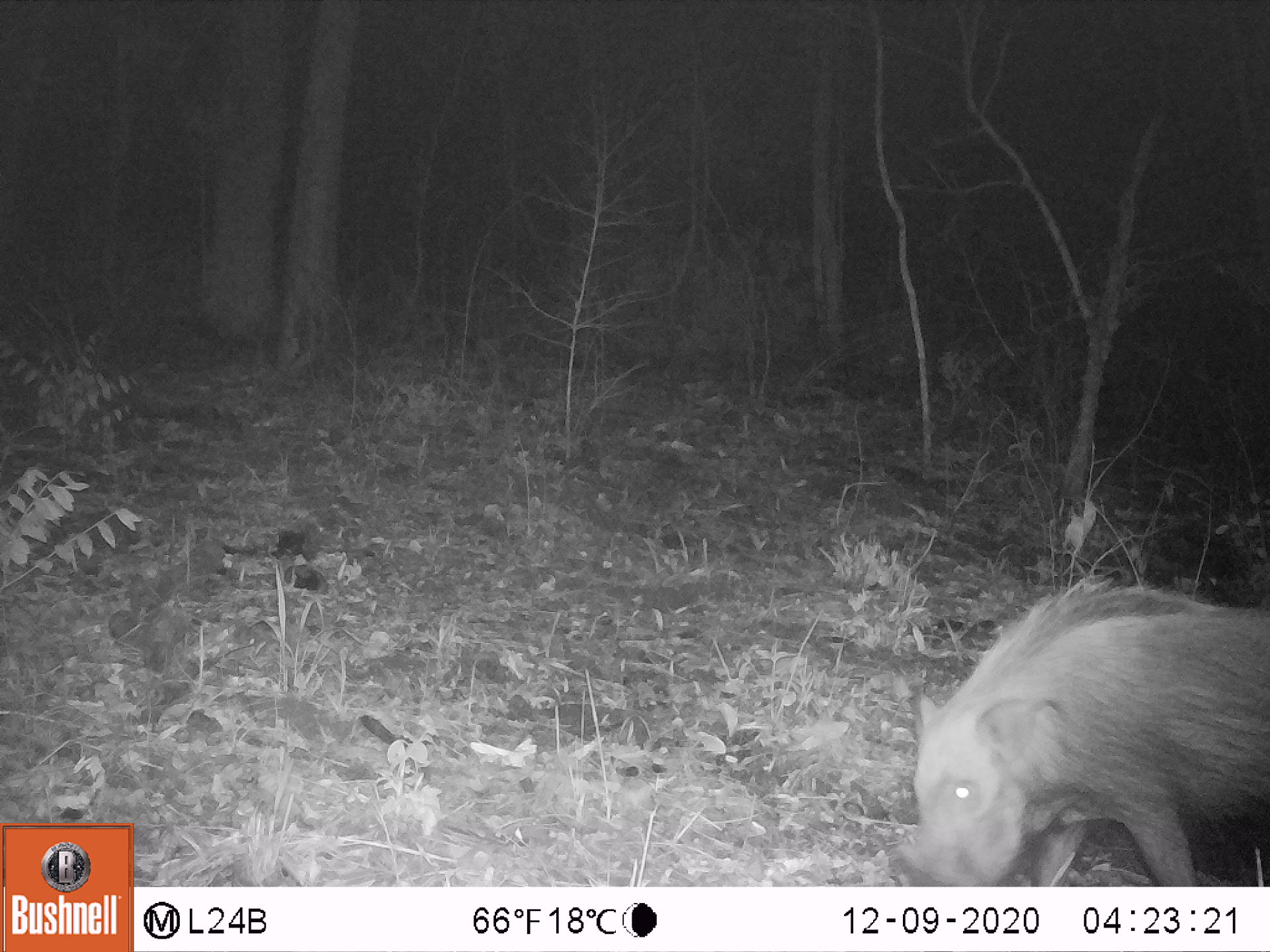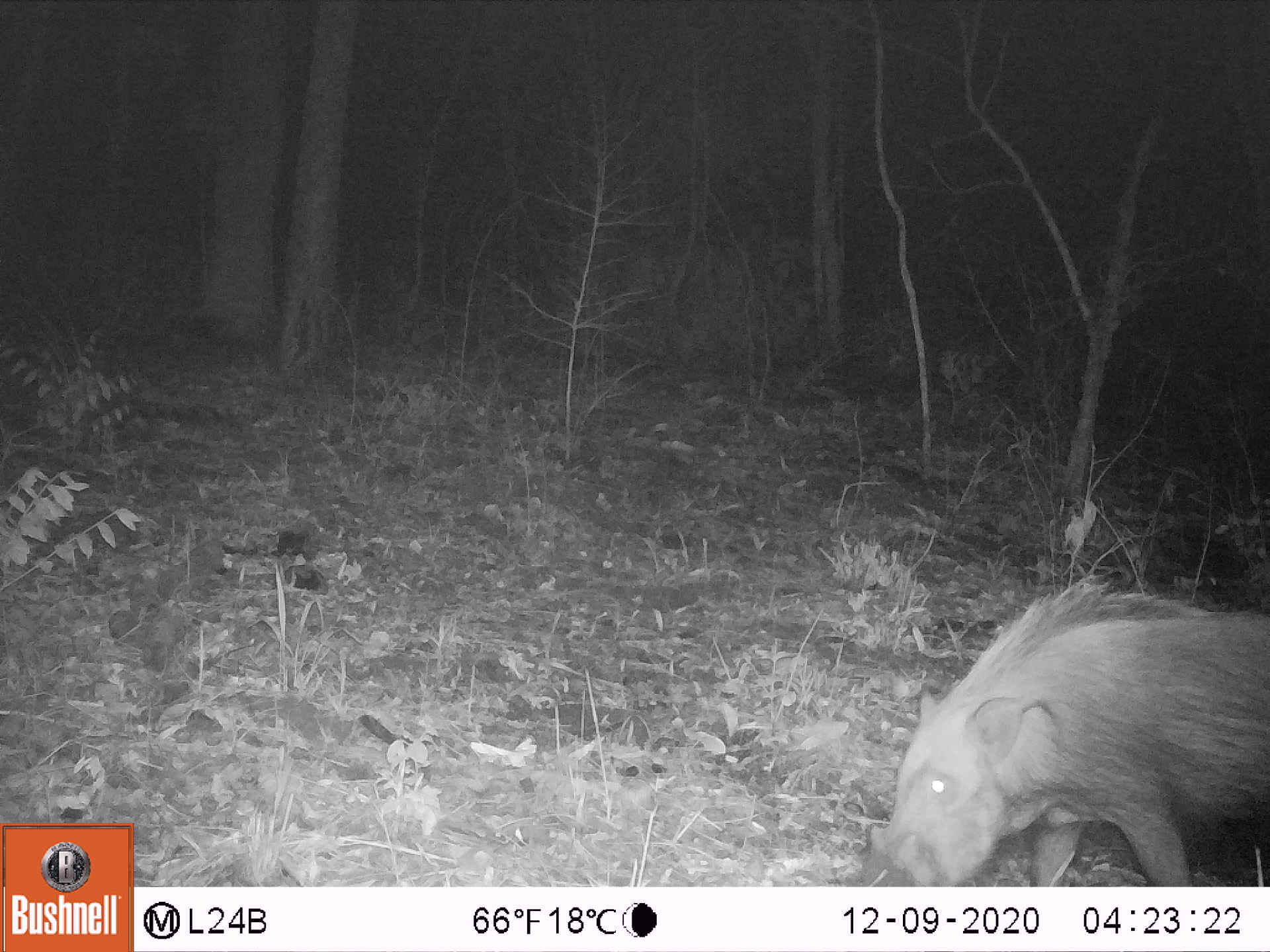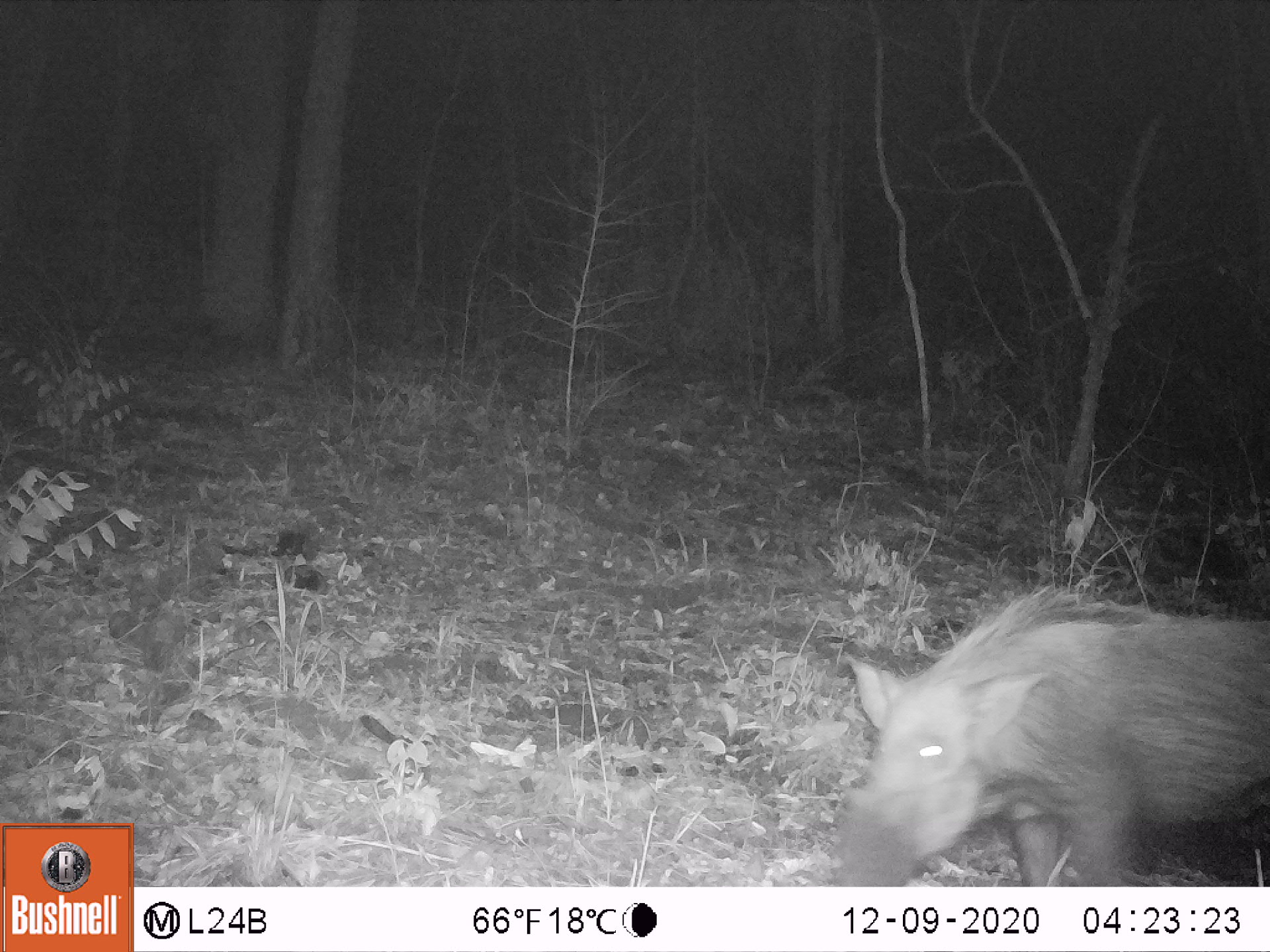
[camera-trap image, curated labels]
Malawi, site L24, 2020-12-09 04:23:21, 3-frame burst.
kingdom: Animalia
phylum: Chordata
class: Mammalia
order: Artiodactyla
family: Suidae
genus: Potamochoerus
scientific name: Potamochoerus larvatus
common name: bushpig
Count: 1.